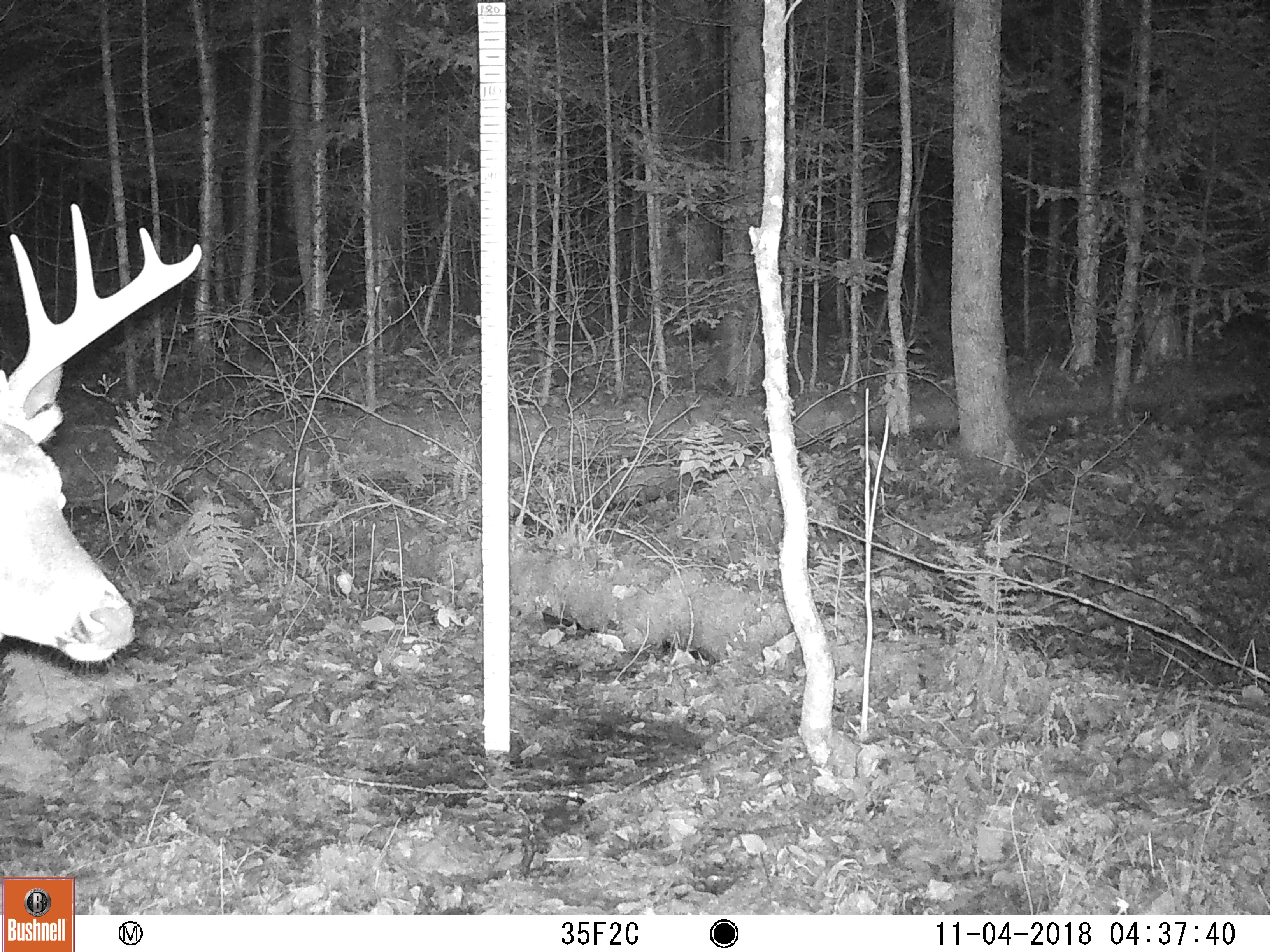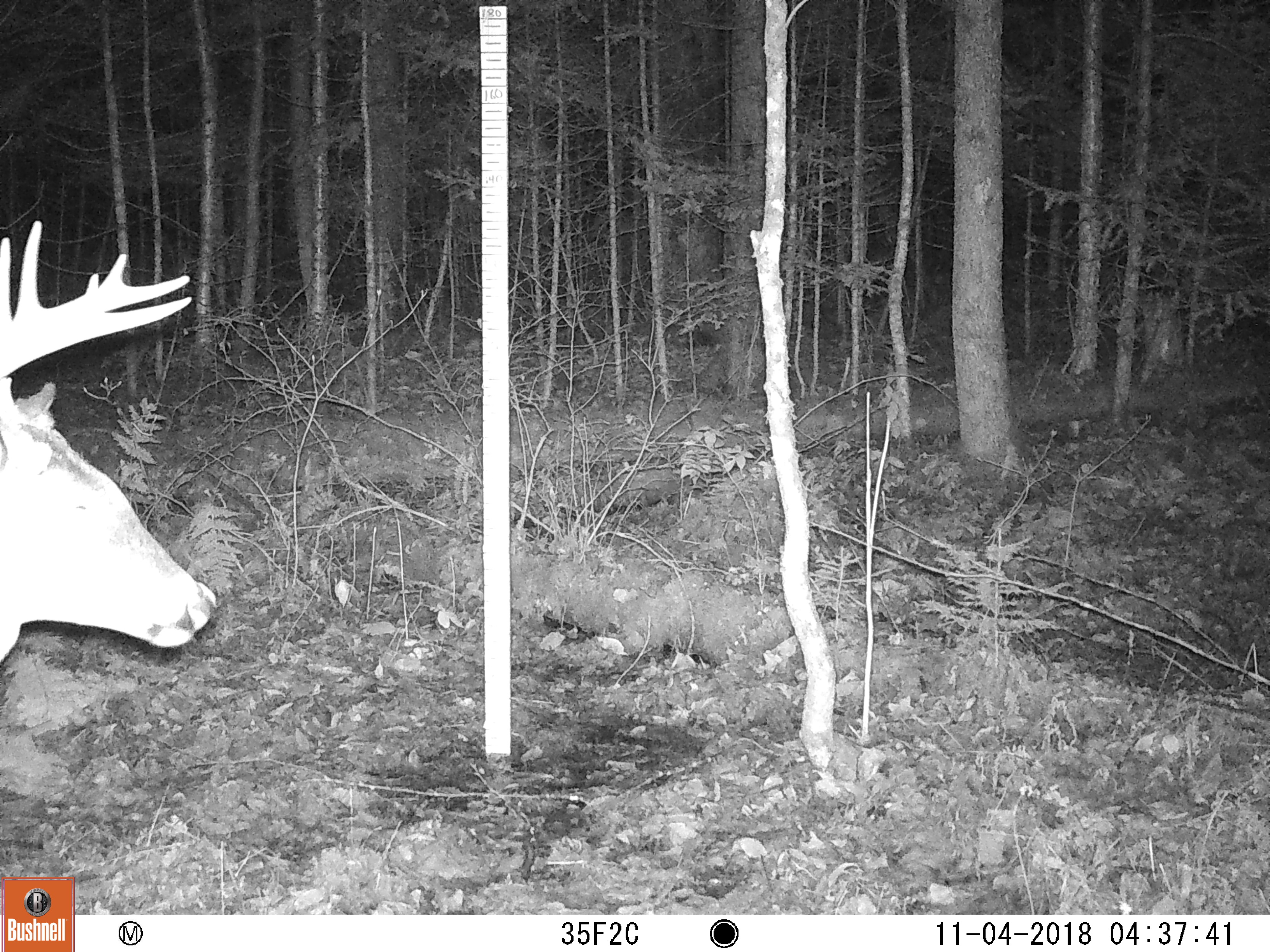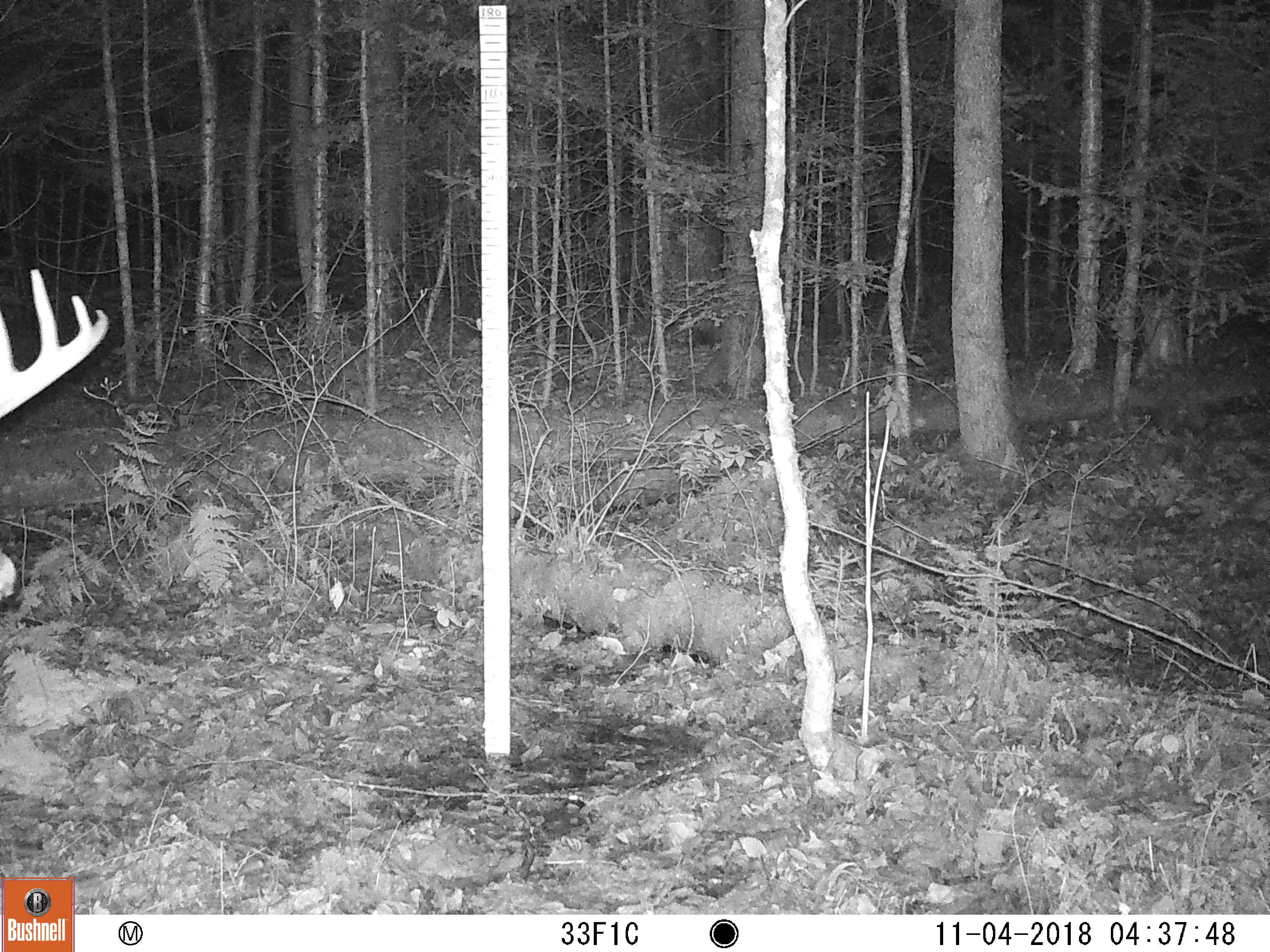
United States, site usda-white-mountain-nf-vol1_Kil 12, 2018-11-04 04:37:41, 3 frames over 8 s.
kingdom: Animalia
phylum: Chordata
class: Mammalia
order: Artiodactyla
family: Cervidae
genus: Odocoileus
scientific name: Odocoileus virginianus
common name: white-tailed deer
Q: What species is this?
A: White-tailed deer (Odocoileus virginianus).